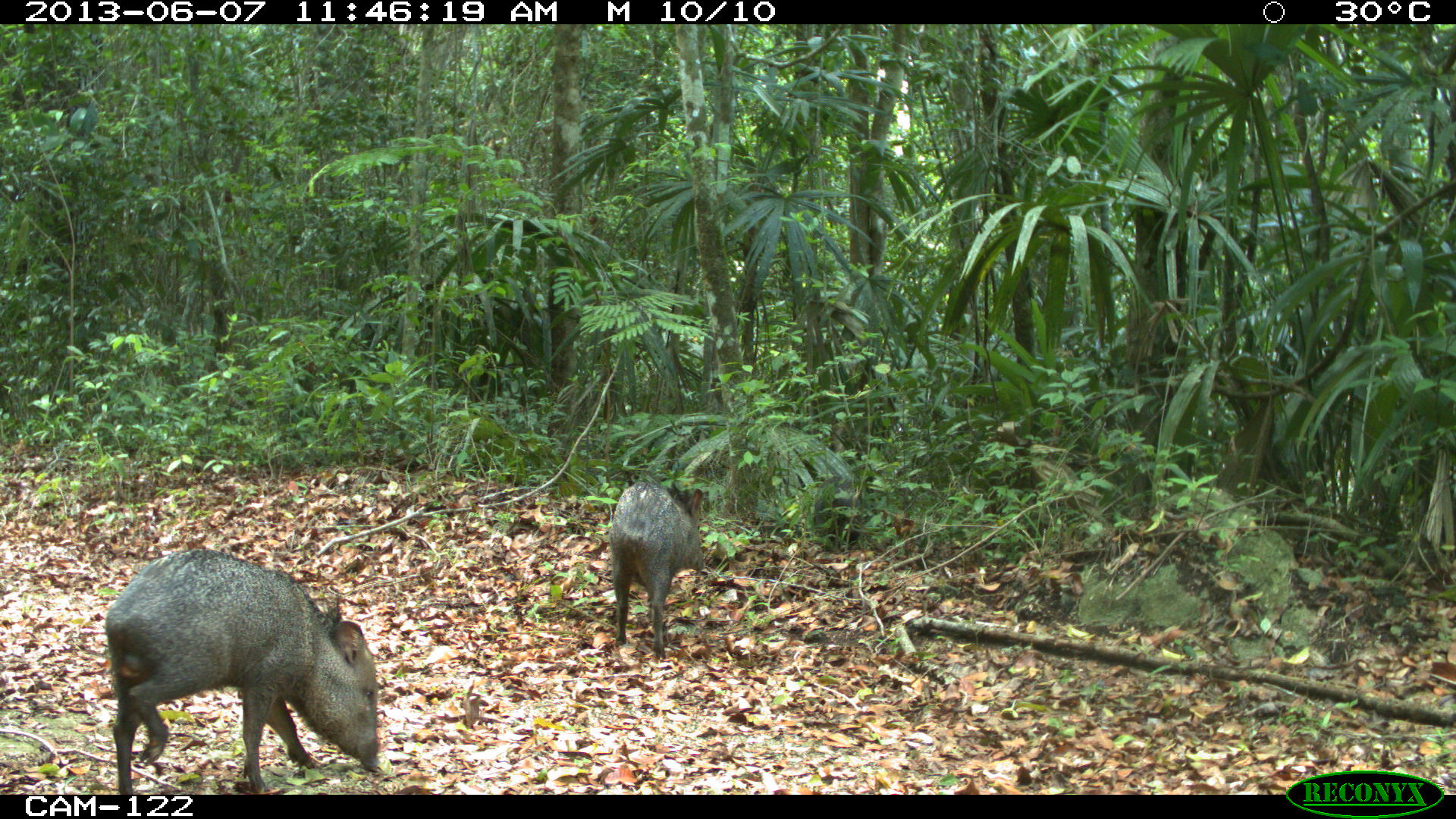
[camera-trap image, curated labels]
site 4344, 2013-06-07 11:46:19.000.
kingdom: Animalia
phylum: Chordata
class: Mammalia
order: Artiodactyla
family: Tayassuidae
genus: Pecari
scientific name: Pecari tajacu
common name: collared peccary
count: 4